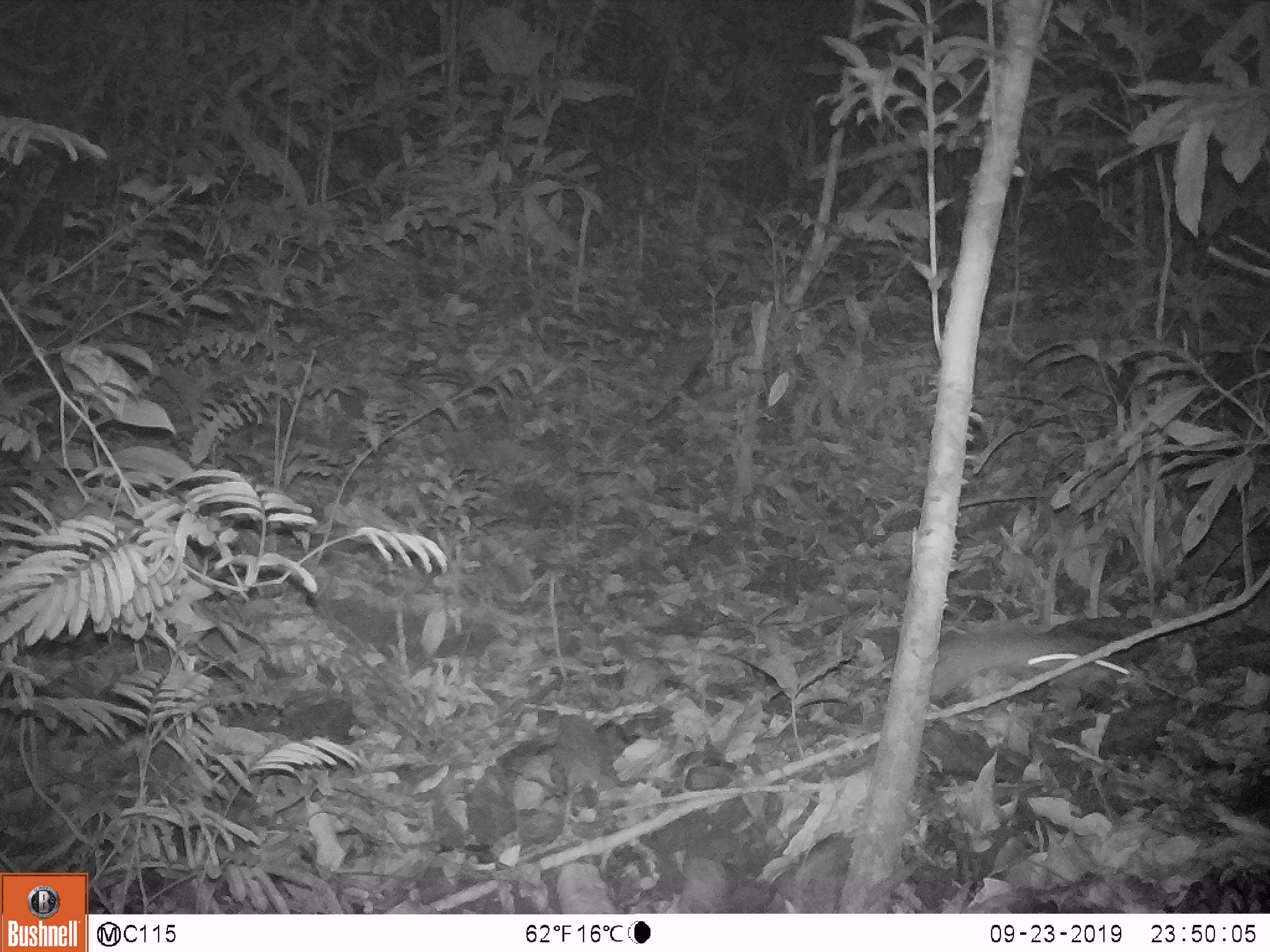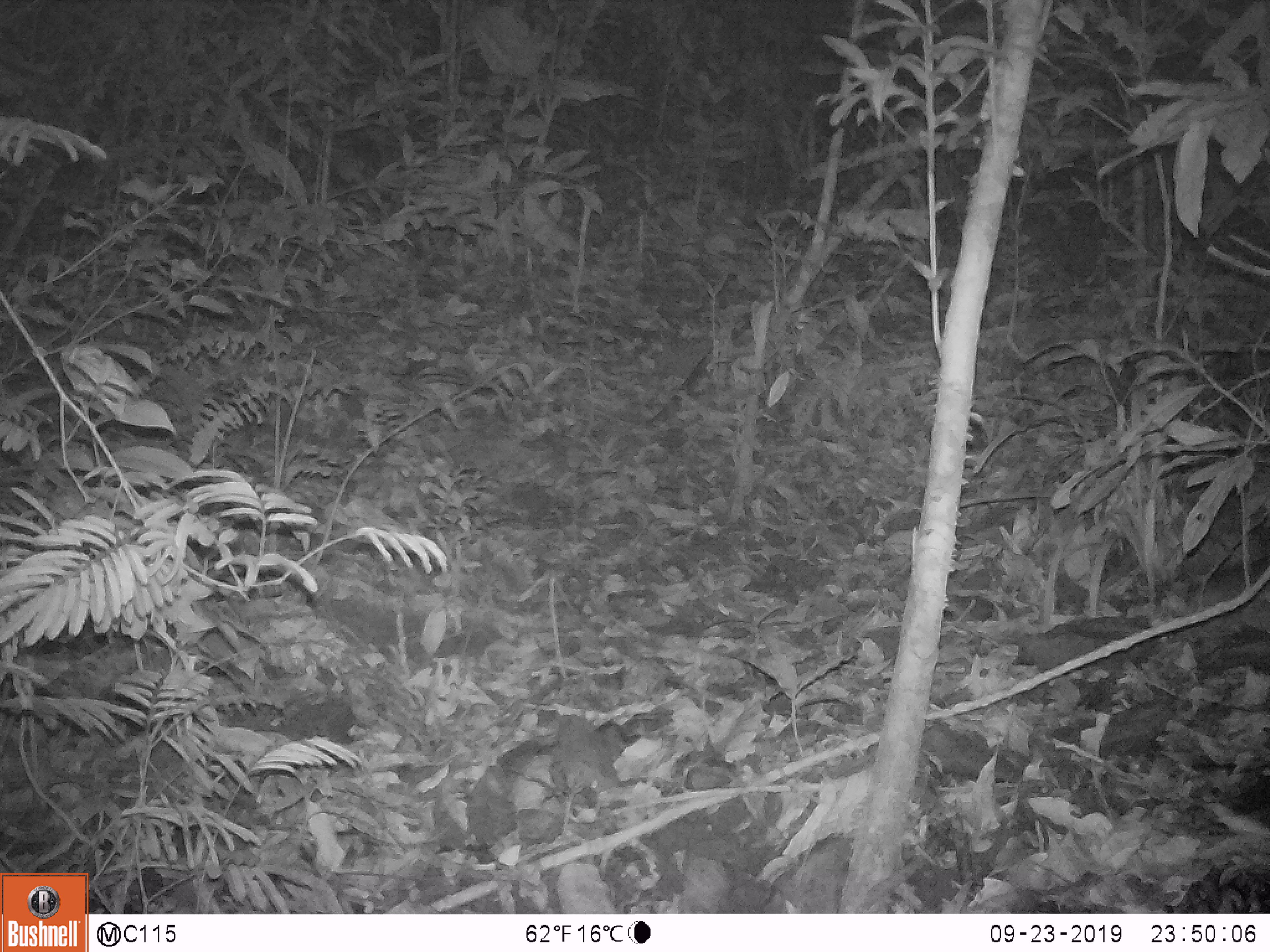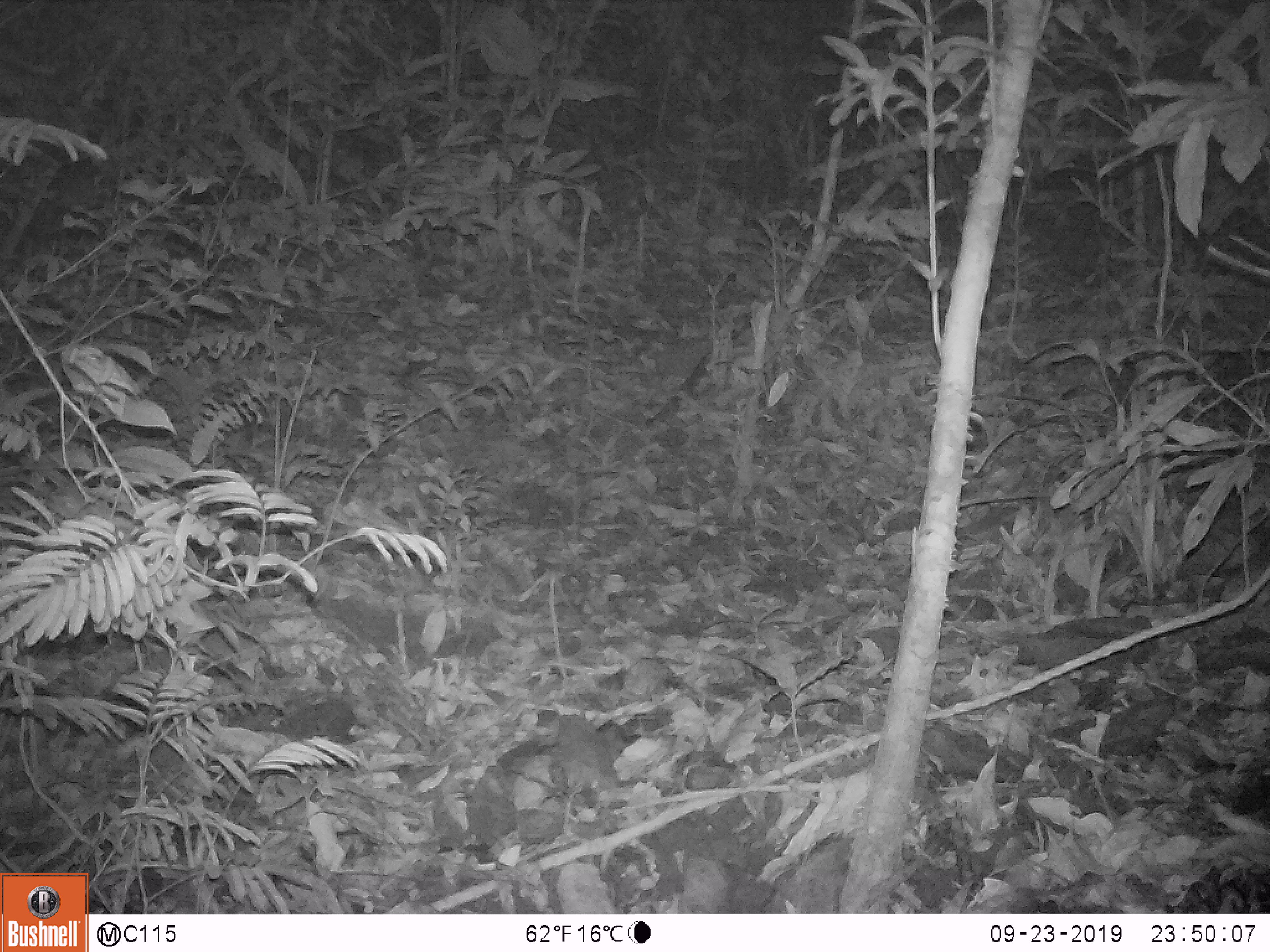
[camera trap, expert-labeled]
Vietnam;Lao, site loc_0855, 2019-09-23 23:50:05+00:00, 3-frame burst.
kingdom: Animalia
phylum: Chordata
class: Mammalia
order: Rodentia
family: Muridae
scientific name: Muridae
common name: old-world mice and rats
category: unidentified murid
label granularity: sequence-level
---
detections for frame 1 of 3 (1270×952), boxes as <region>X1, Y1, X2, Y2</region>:
unidentified murid: <region>926, 631, 1131, 696</region>